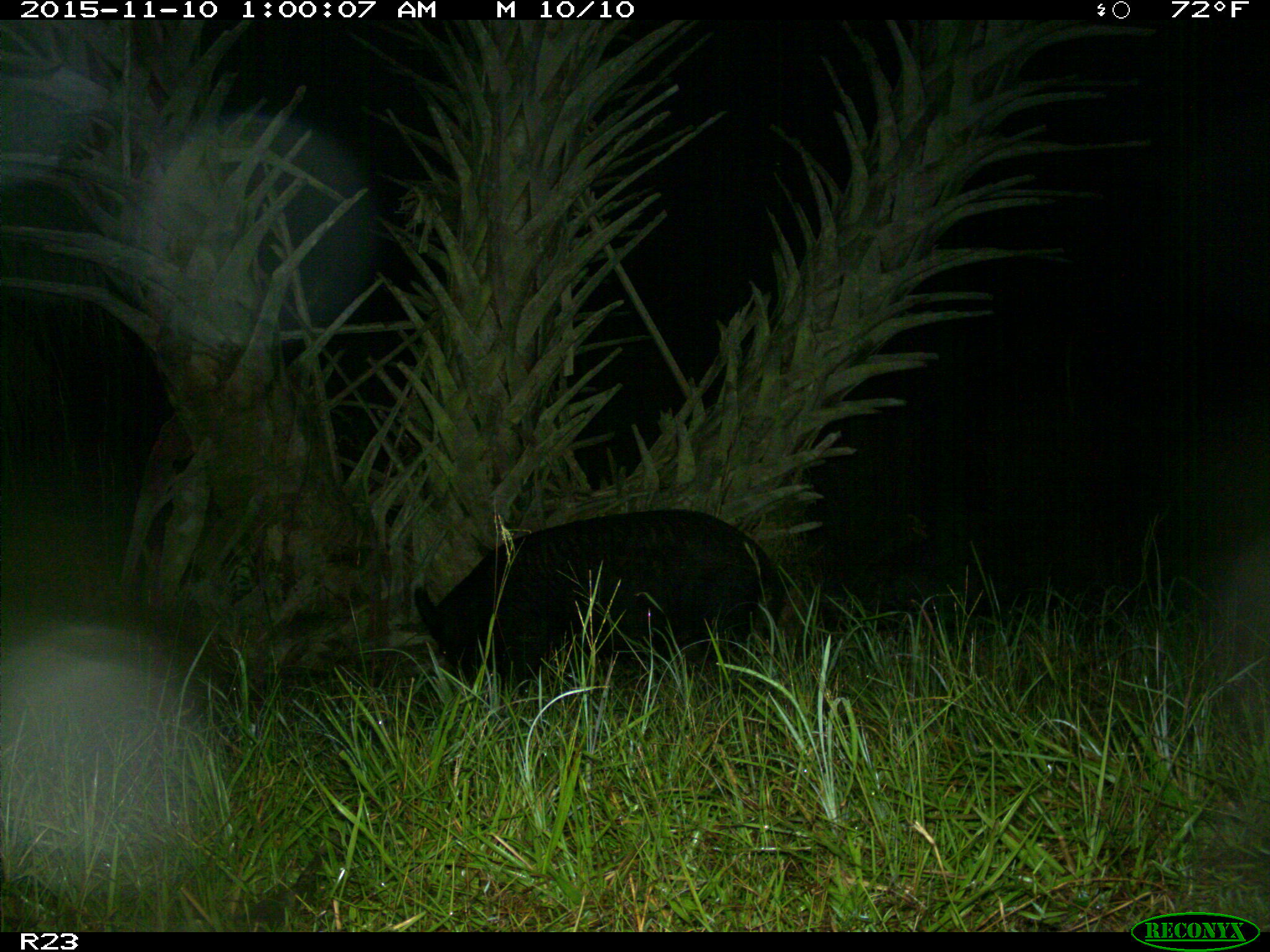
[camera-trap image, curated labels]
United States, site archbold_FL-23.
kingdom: Animalia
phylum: Chordata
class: Mammalia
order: Artiodactyla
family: Suidae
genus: Sus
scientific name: Sus scrofa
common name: wild boar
Sus scrofa (wild boar).